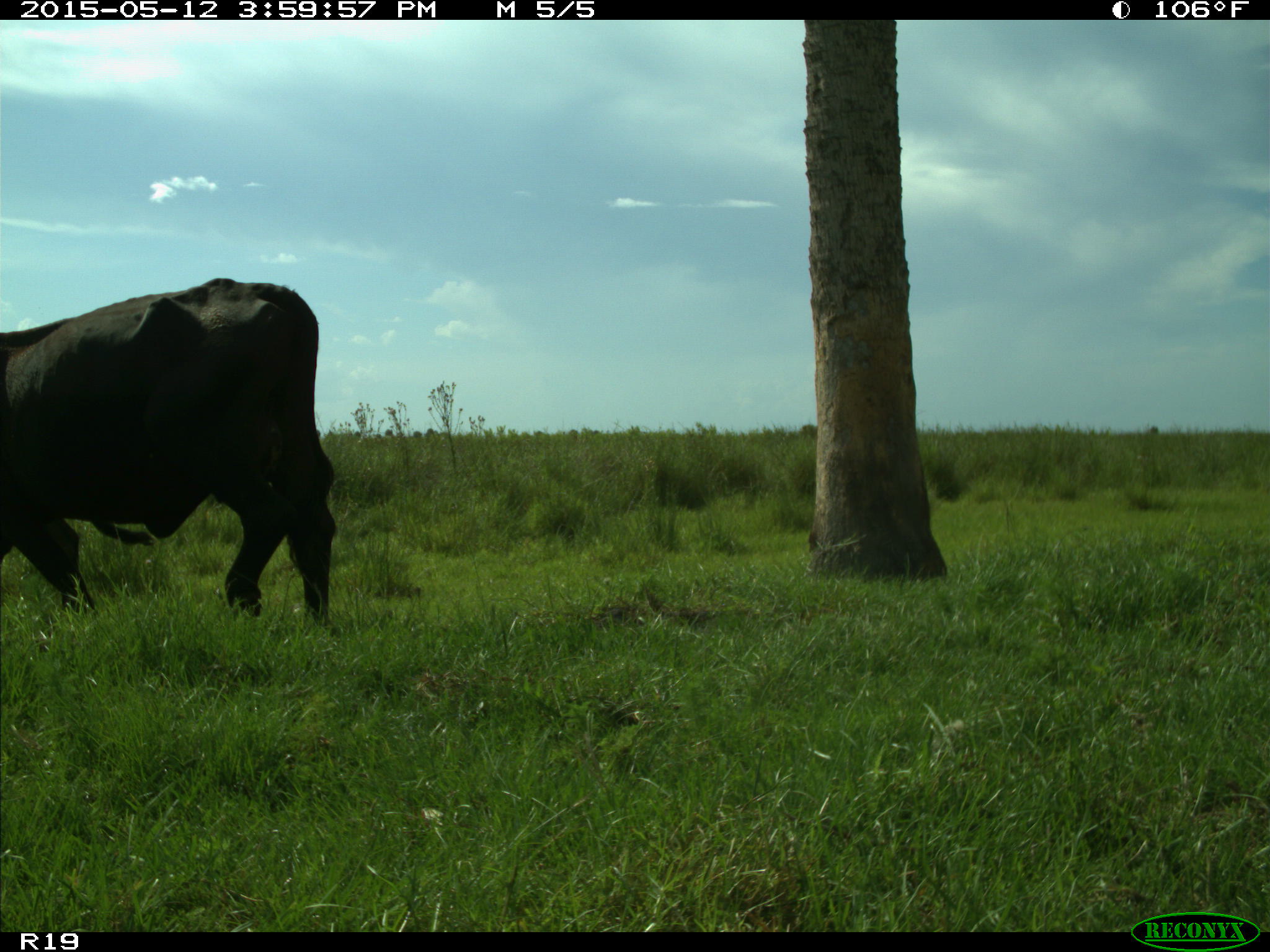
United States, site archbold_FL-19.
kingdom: Animalia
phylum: Chordata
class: Mammalia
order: Artiodactyla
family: Bovidae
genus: Bos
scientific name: Bos taurus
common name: domestic cow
Bos taurus (domestic cow).